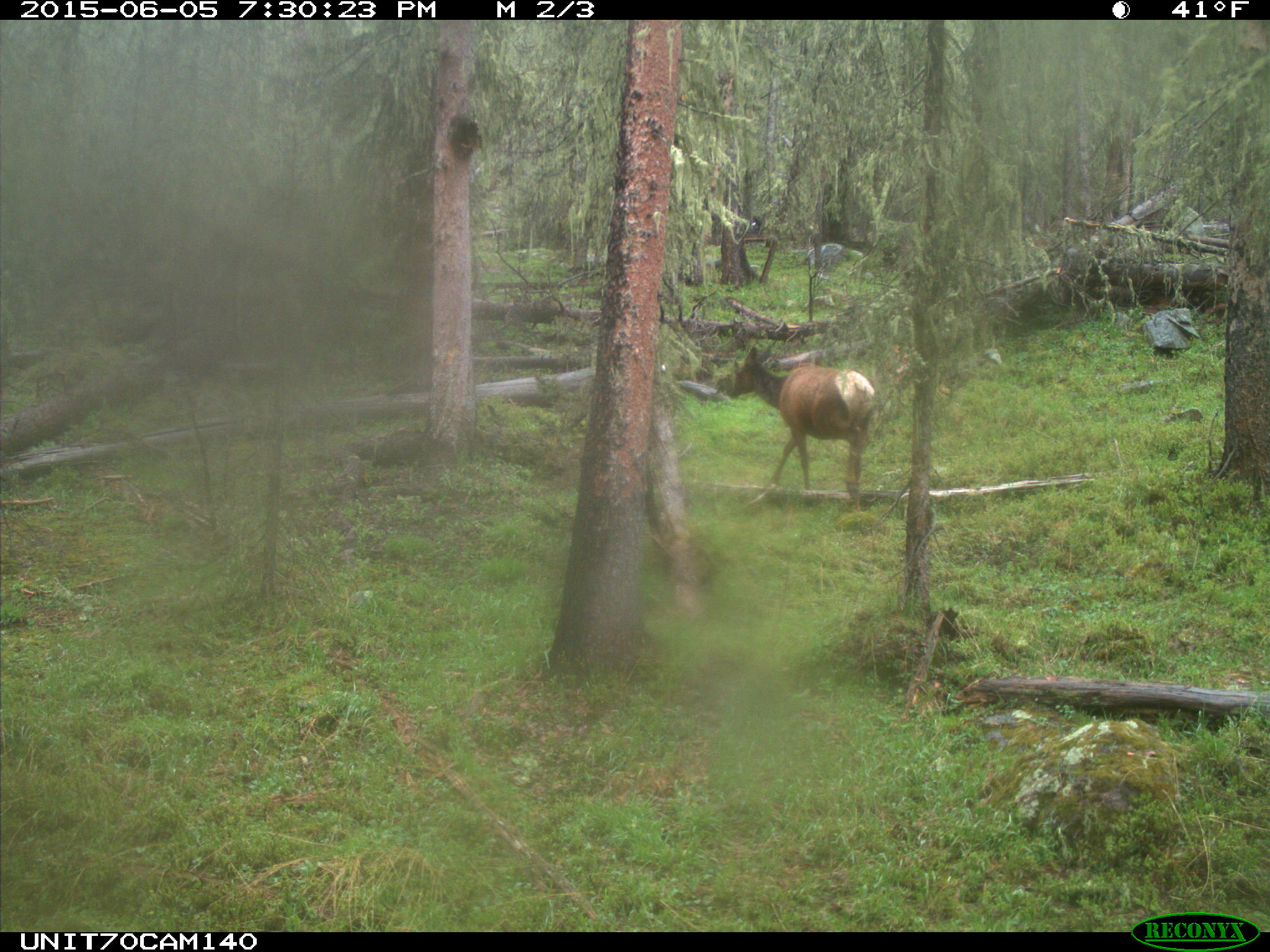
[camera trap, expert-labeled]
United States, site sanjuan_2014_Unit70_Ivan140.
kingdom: Animalia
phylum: Chordata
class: Mammalia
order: Artiodactyla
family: Cervidae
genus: Cervus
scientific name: Cervus elaphus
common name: red deer